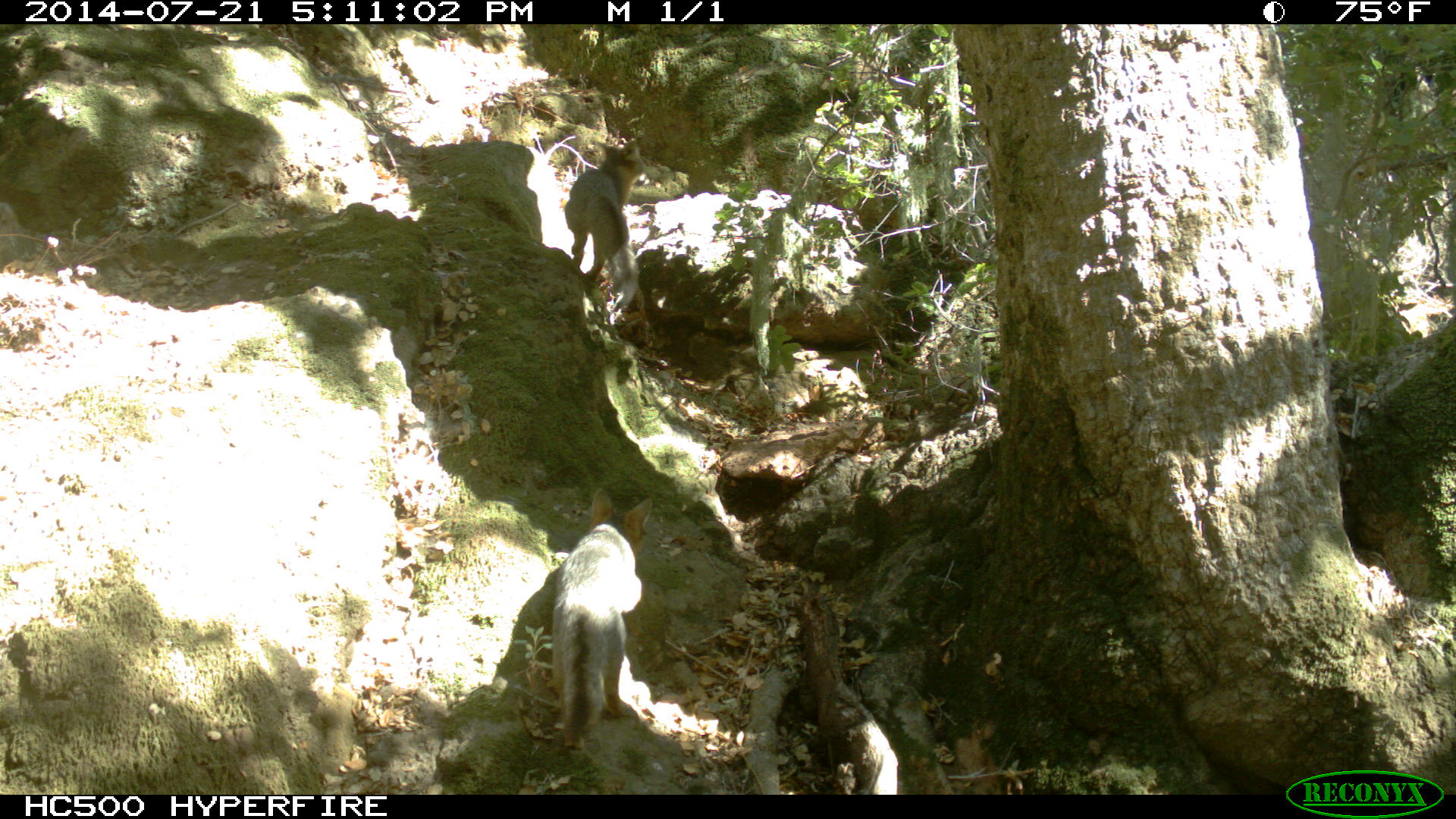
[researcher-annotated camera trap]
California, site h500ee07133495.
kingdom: Animalia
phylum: Chordata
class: Mammalia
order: Carnivora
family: Canidae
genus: Urocyon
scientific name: Urocyon littoralis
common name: island fox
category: fox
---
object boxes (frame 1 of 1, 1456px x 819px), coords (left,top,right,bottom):
fox: (553,488,652,748); (564,139,649,306)